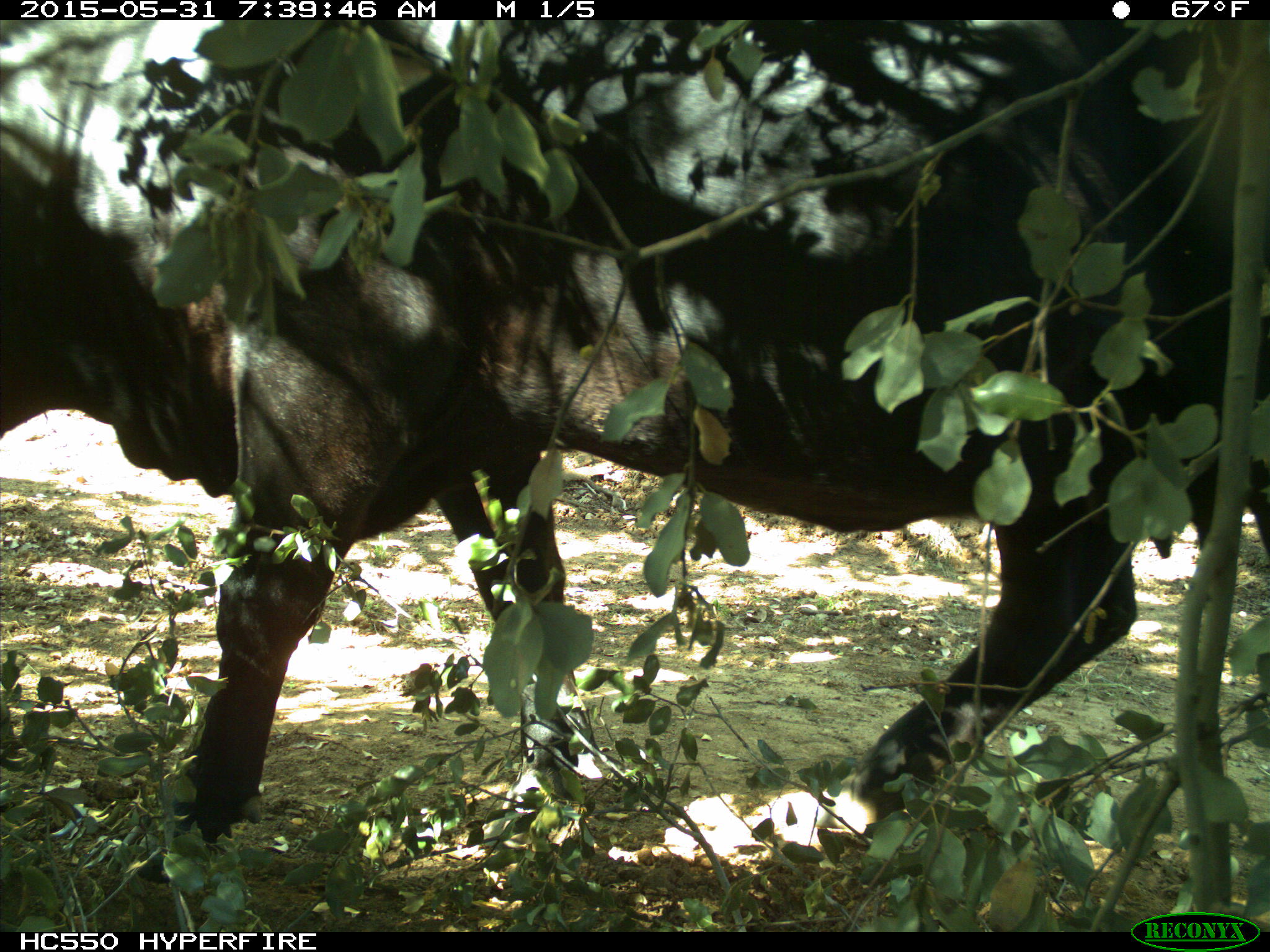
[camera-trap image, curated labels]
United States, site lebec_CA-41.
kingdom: Animalia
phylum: Chordata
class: Mammalia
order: Artiodactyla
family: Bovidae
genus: Bos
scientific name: Bos taurus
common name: domestic cow